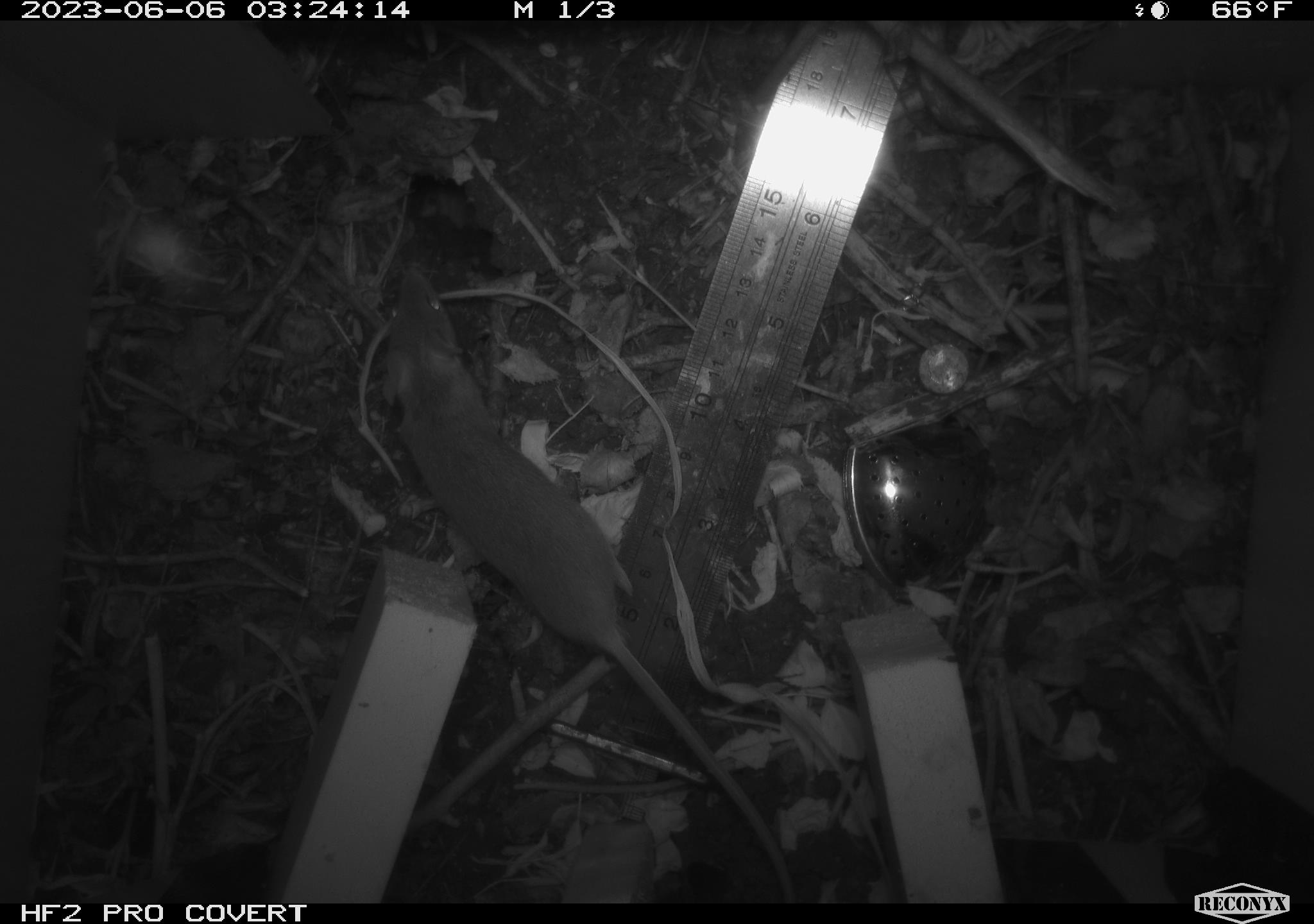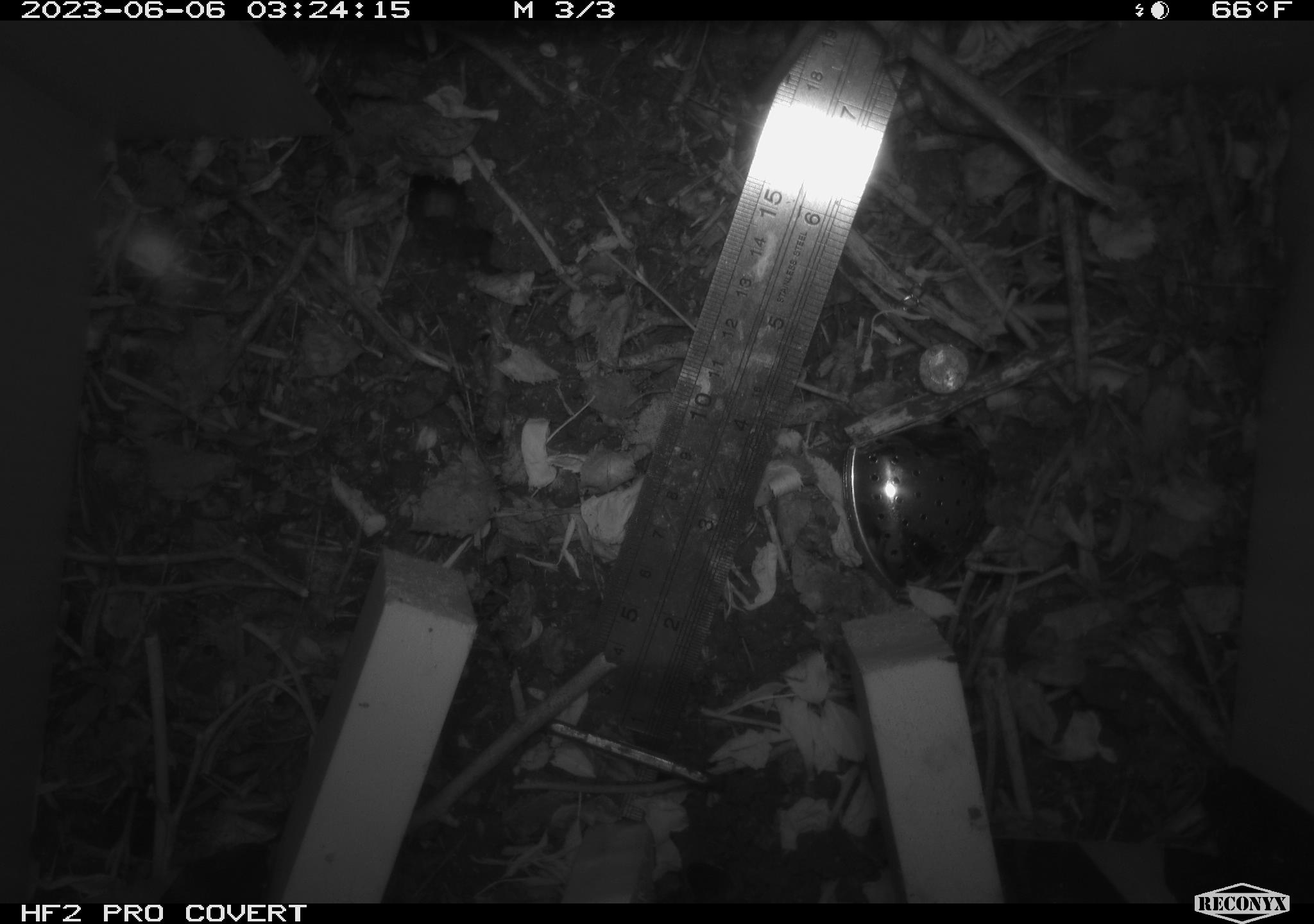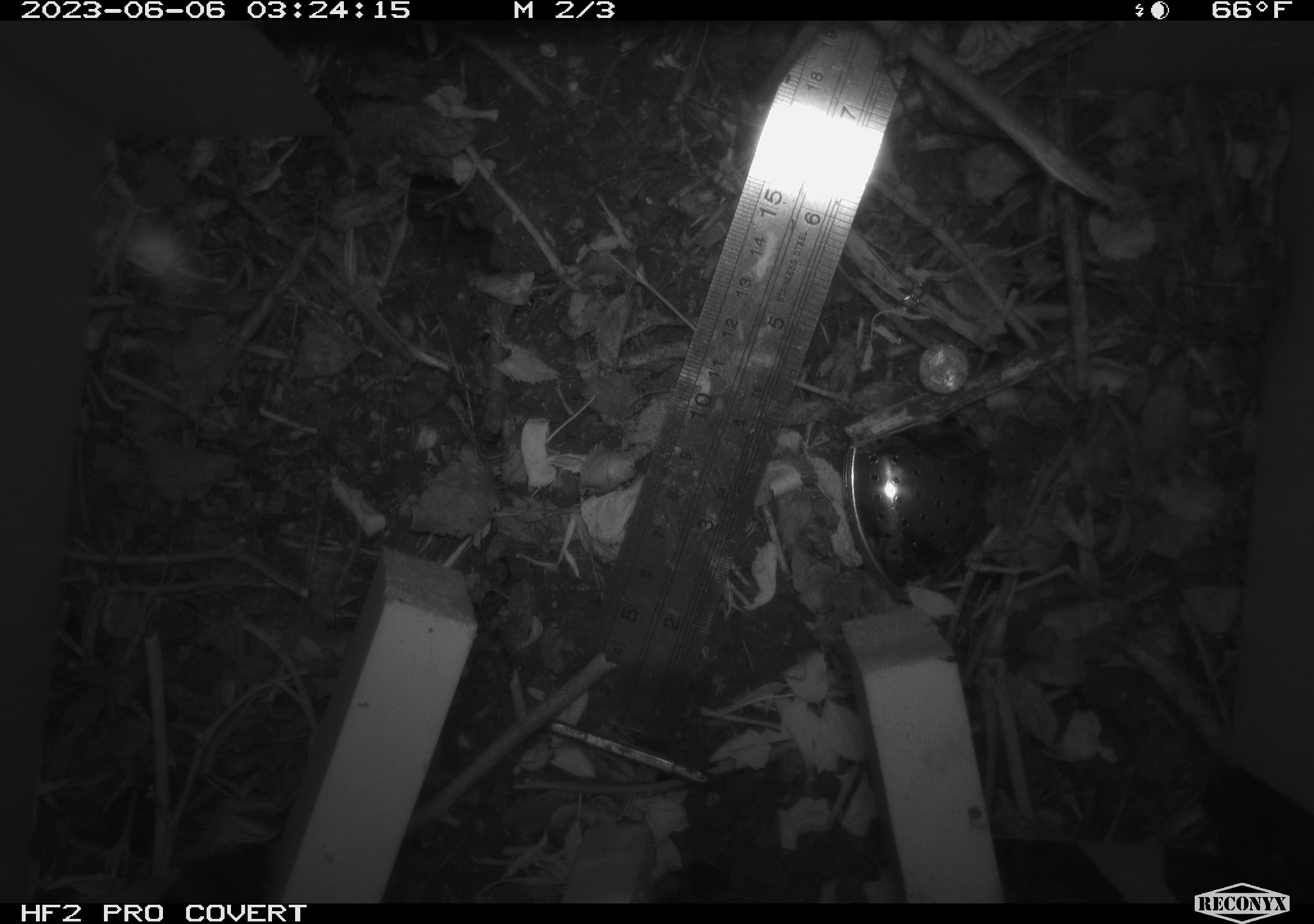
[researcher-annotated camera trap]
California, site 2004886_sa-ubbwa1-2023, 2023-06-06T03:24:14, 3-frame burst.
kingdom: Animalia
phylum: Chordata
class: Mammalia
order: Rodentia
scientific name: Rodentia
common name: rodent